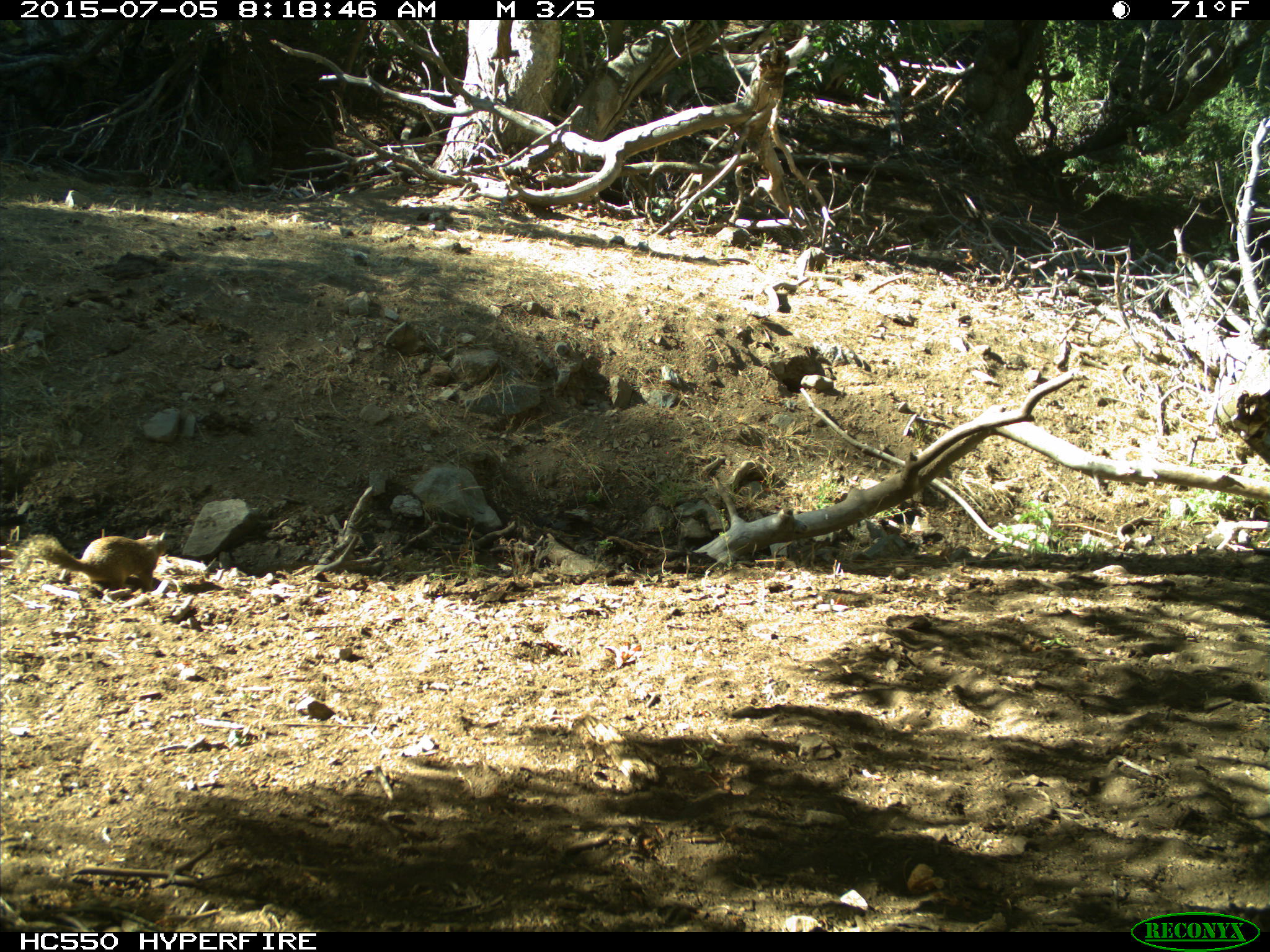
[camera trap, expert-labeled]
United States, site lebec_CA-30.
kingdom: Animalia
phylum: Chordata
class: Mammalia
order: Rodentia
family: Sciuridae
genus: Otospermophilus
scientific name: Otospermophilus beecheyi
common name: california ground squirrel